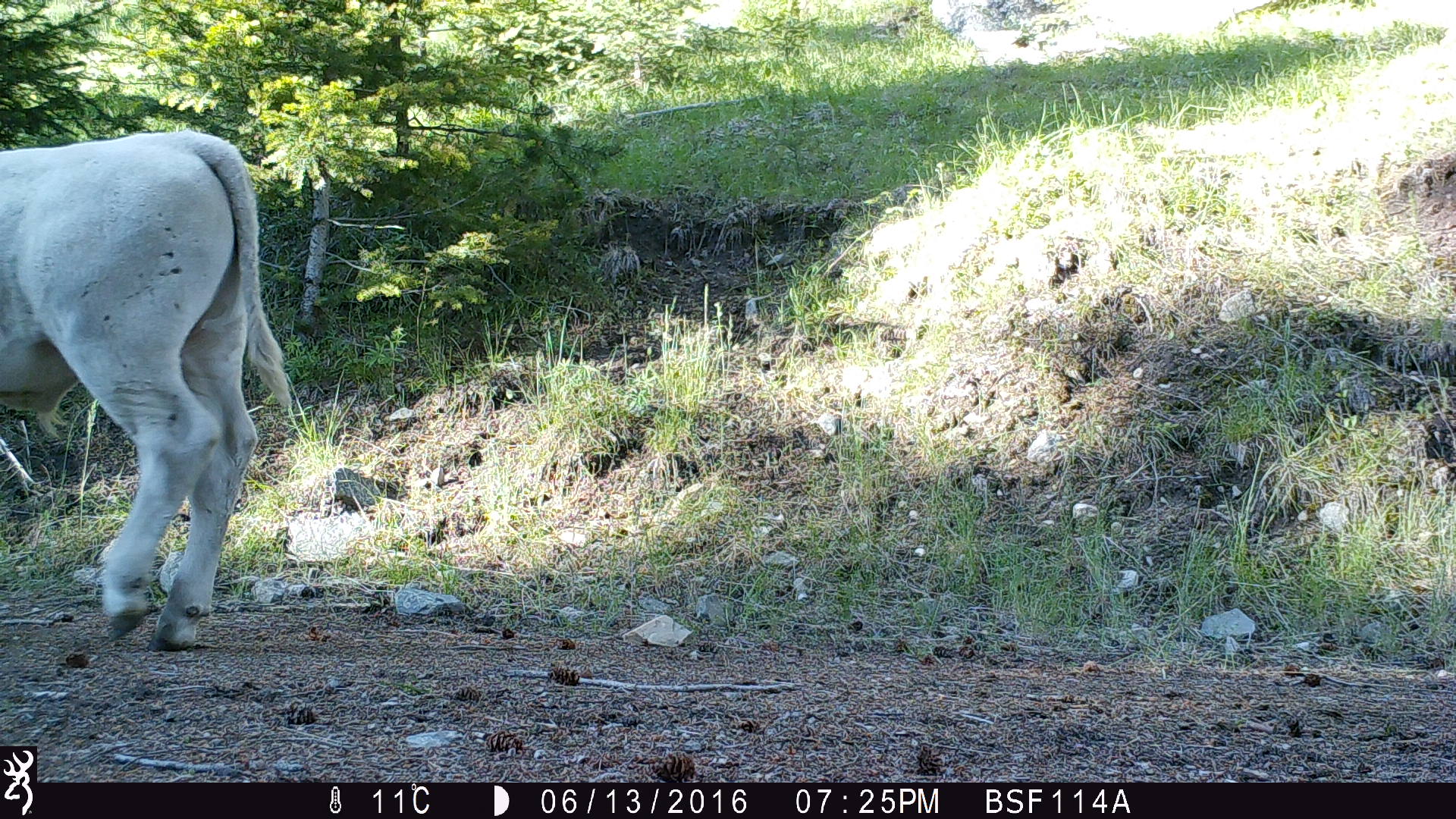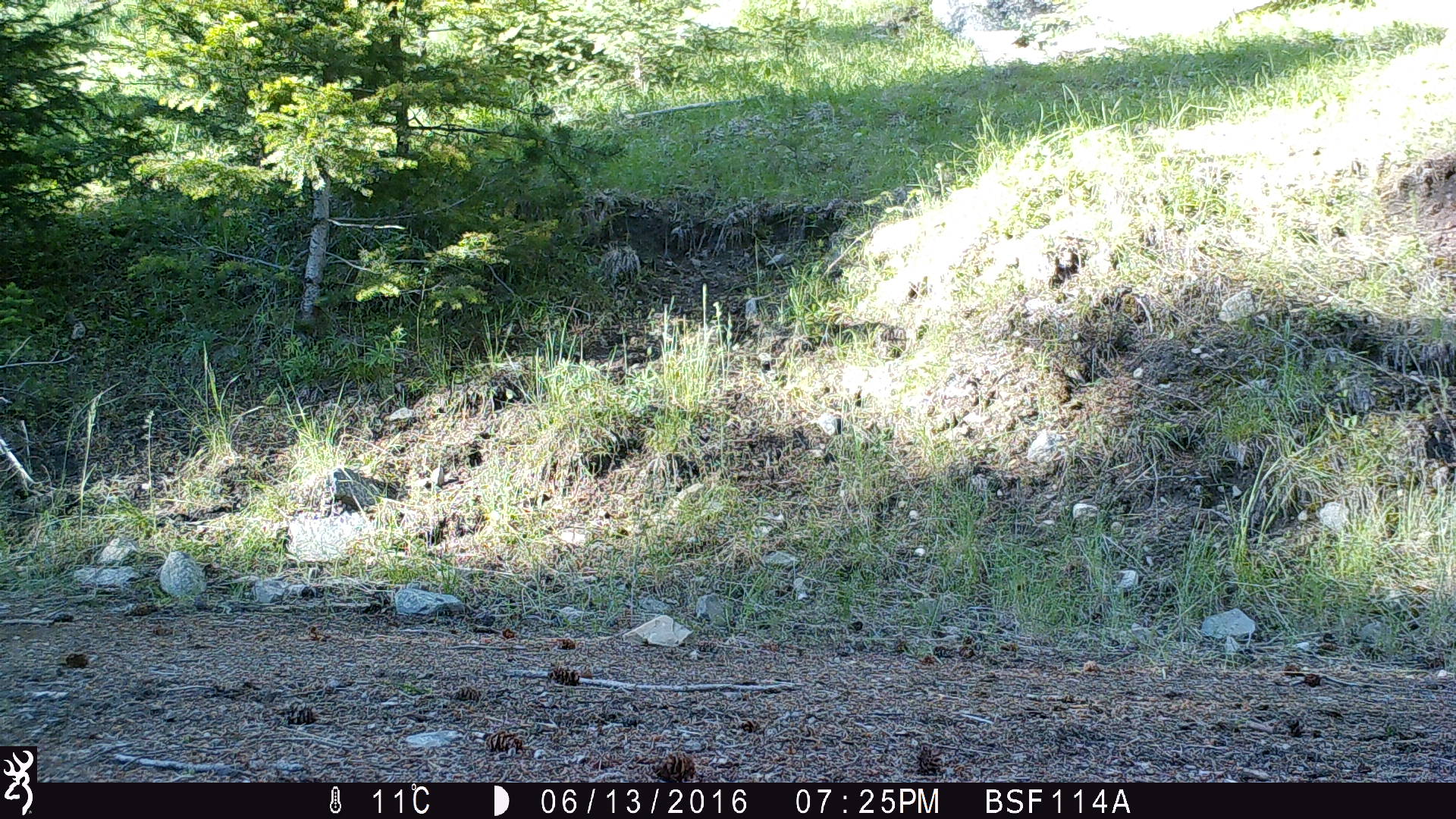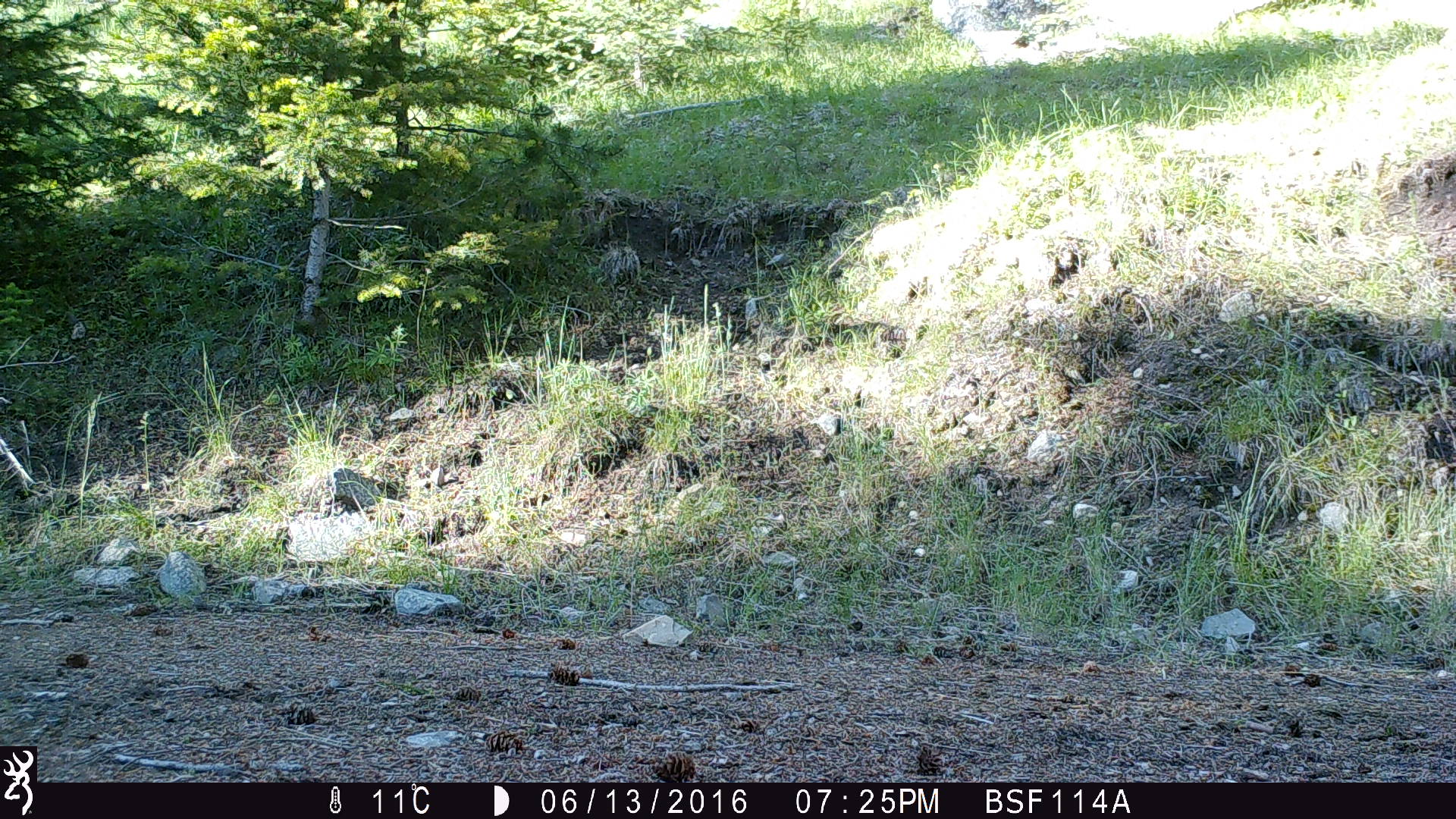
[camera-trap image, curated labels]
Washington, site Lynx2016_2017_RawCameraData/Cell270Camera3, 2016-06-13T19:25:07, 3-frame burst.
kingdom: Animalia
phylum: Chordata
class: Mammalia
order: Artiodactyla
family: Bovidae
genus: Bos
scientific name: Bos taurus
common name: domestic cattle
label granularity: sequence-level